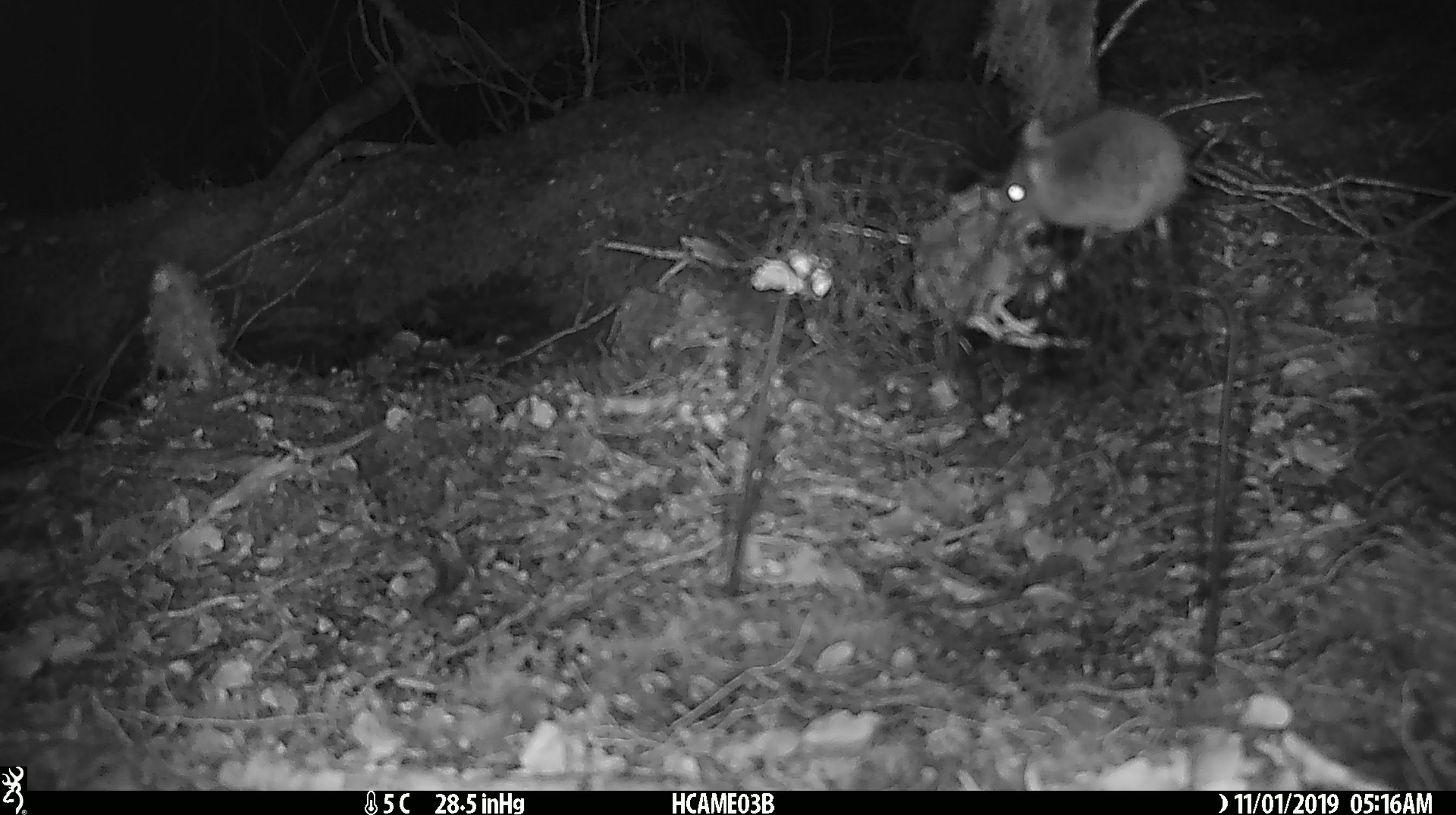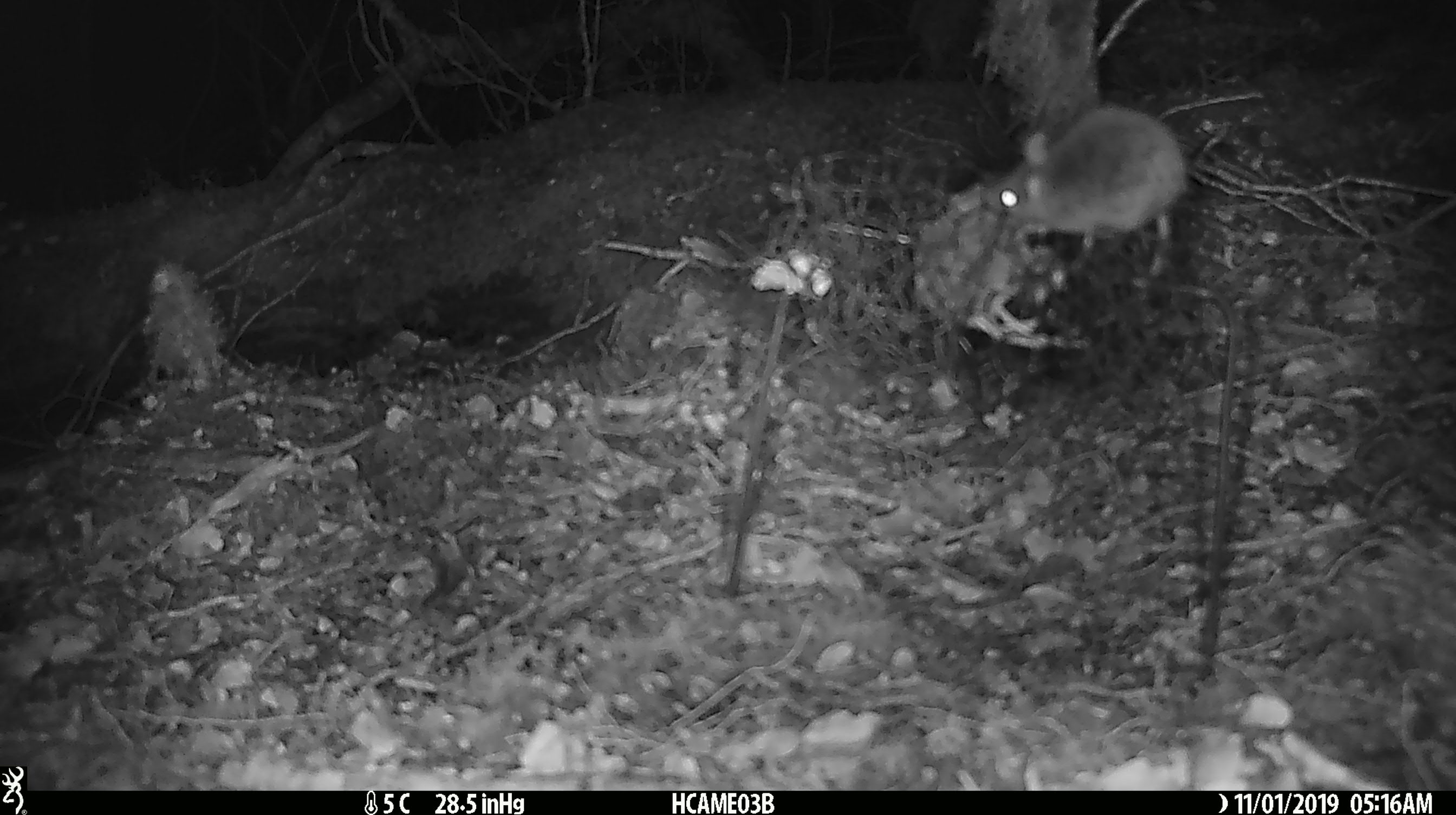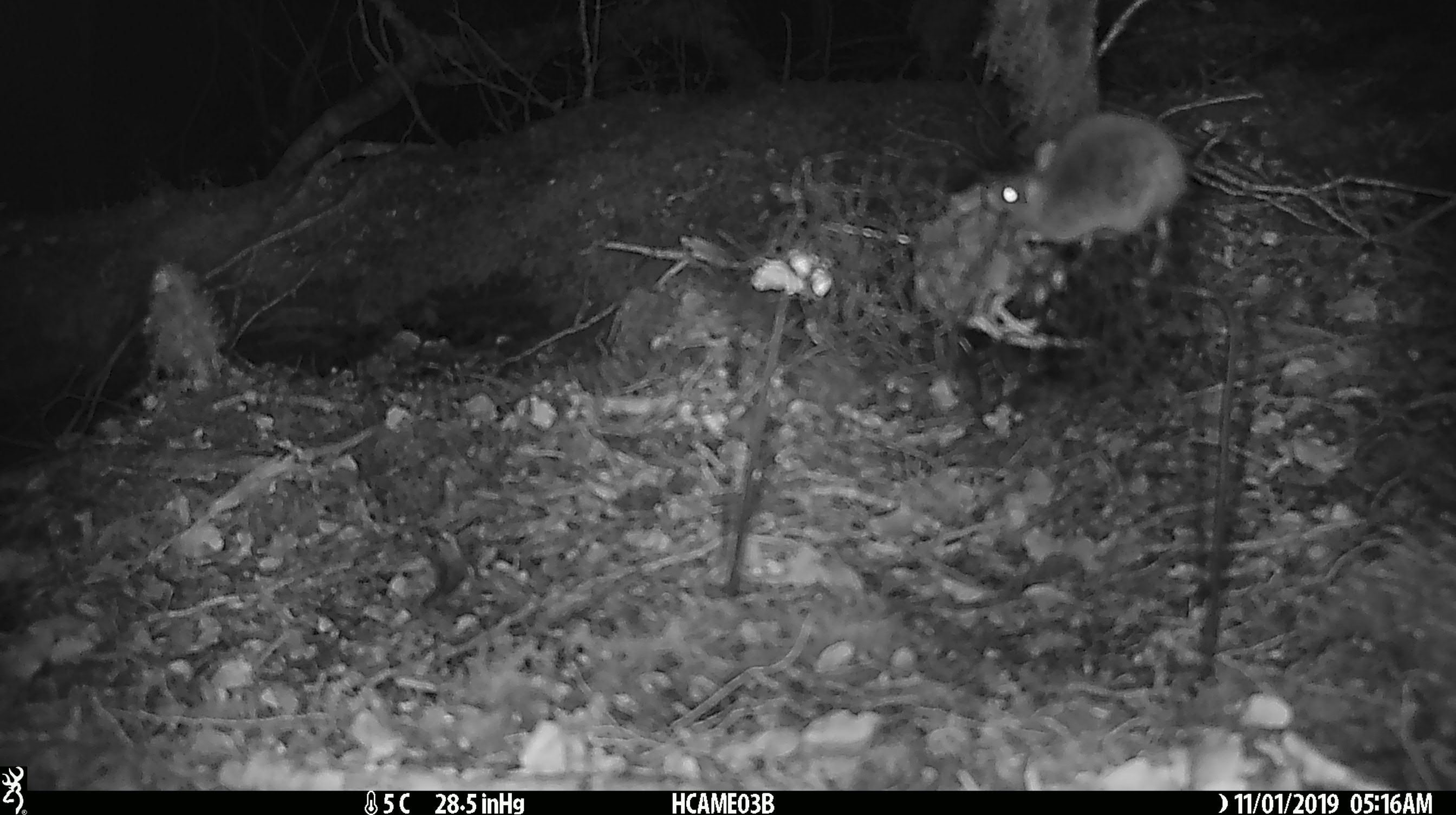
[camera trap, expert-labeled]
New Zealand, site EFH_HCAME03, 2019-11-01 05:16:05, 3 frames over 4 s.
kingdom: Animalia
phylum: Chordata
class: Mammalia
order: Rodentia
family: Muridae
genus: Mus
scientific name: Mus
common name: mouse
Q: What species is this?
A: Mouse (Mus).